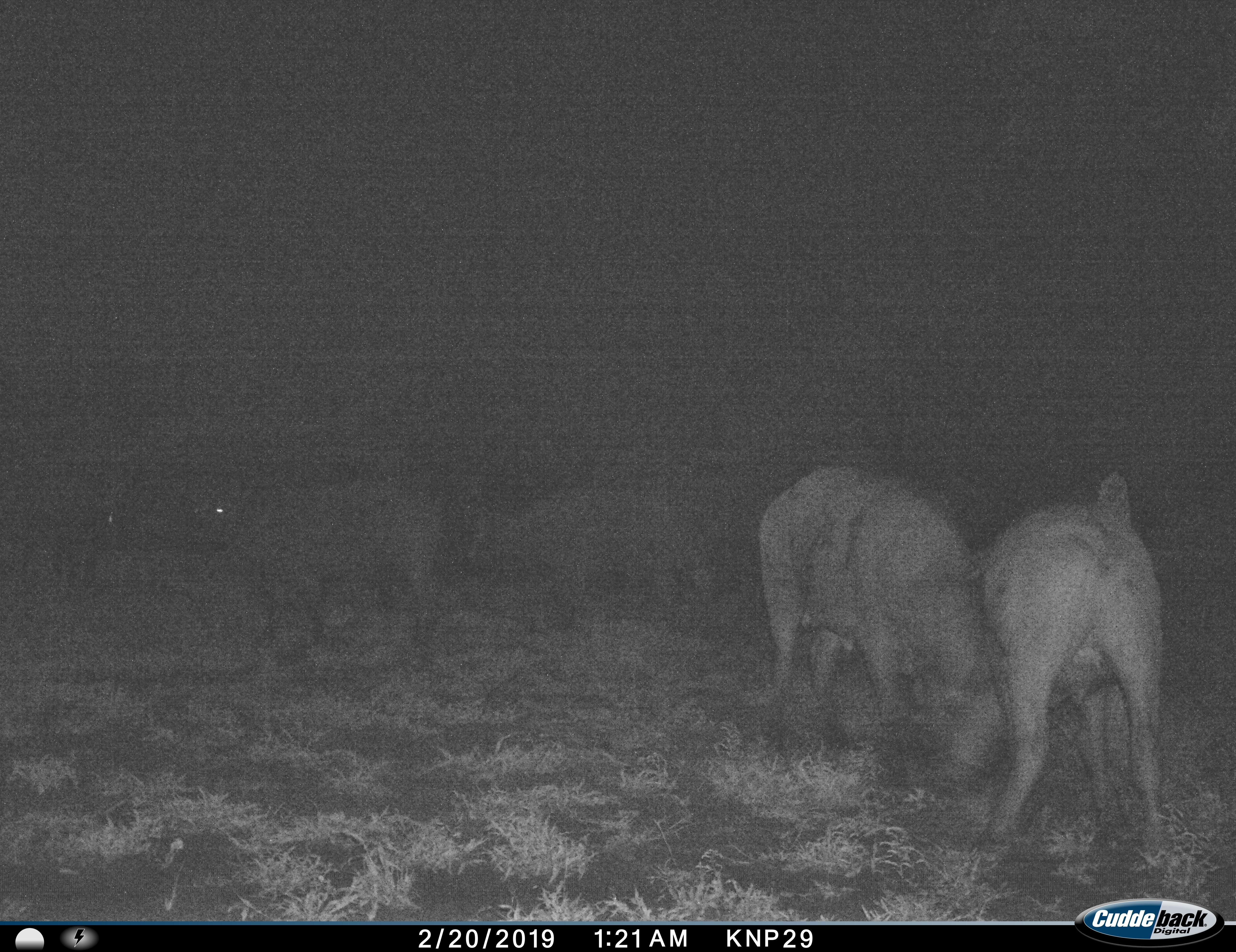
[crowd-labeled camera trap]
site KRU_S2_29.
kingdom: Animalia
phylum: Chordata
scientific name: Vertebrata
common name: domestic animal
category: domesticanimal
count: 4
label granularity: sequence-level